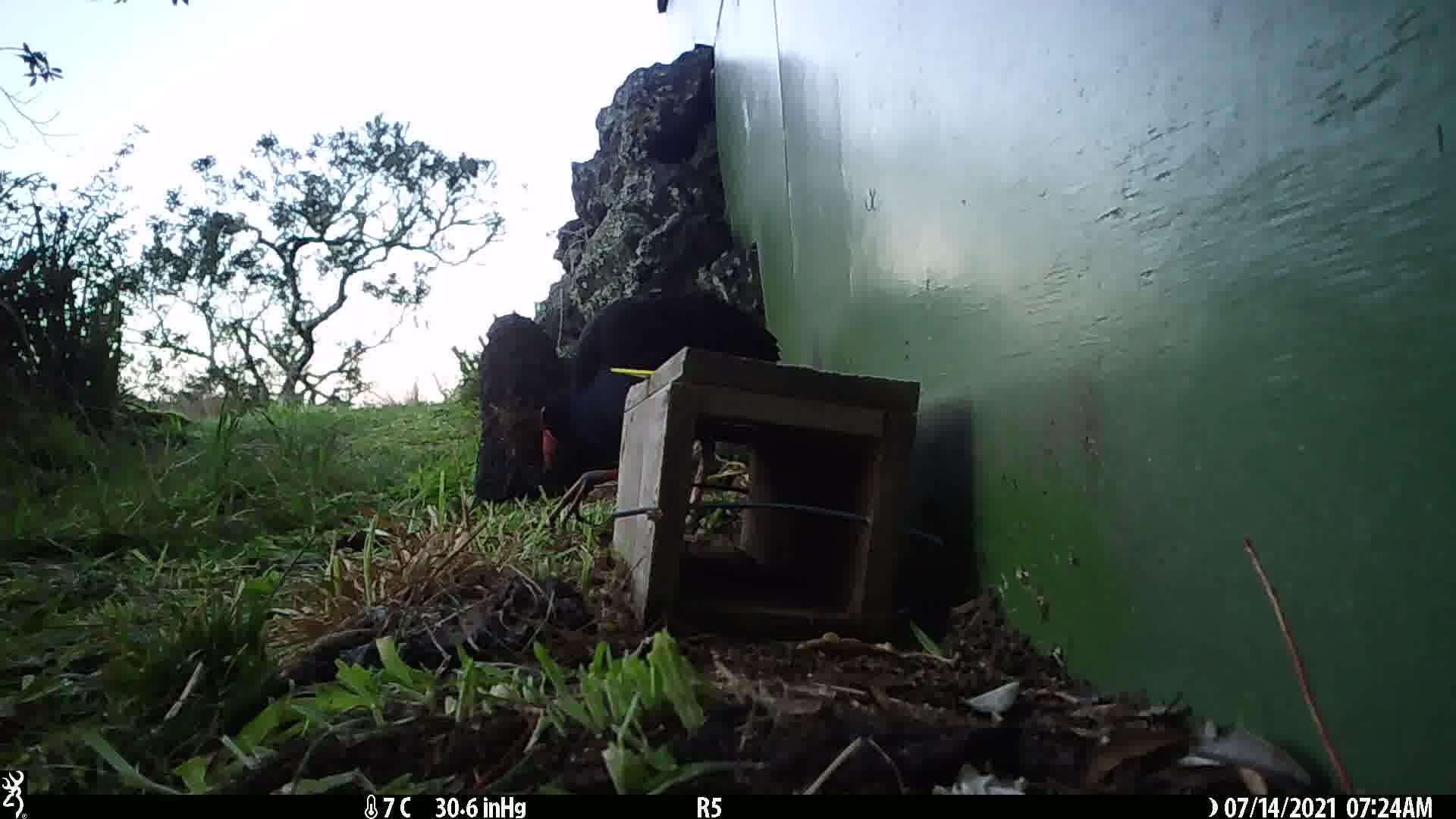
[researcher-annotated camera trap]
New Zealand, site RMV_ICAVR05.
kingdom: Animalia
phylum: Chordata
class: Aves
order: Gruiformes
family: Rallidae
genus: Porphyrio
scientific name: Porphyrio melanotus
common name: australasian swamphen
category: pukeko